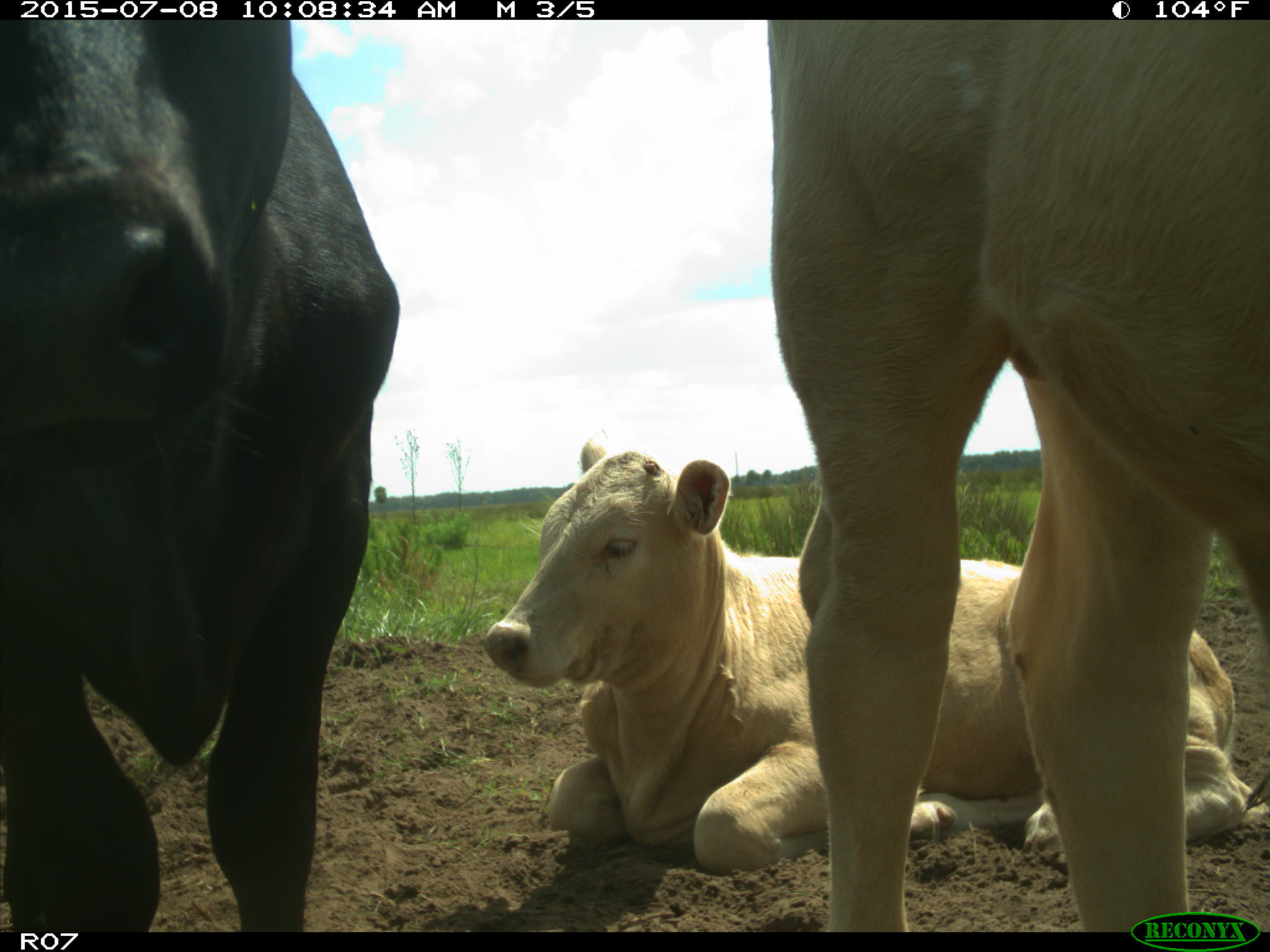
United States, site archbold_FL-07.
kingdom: Animalia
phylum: Chordata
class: Mammalia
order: Artiodactyla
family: Bovidae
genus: Bos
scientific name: Bos taurus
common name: domestic cow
Bos taurus (domestic cow).